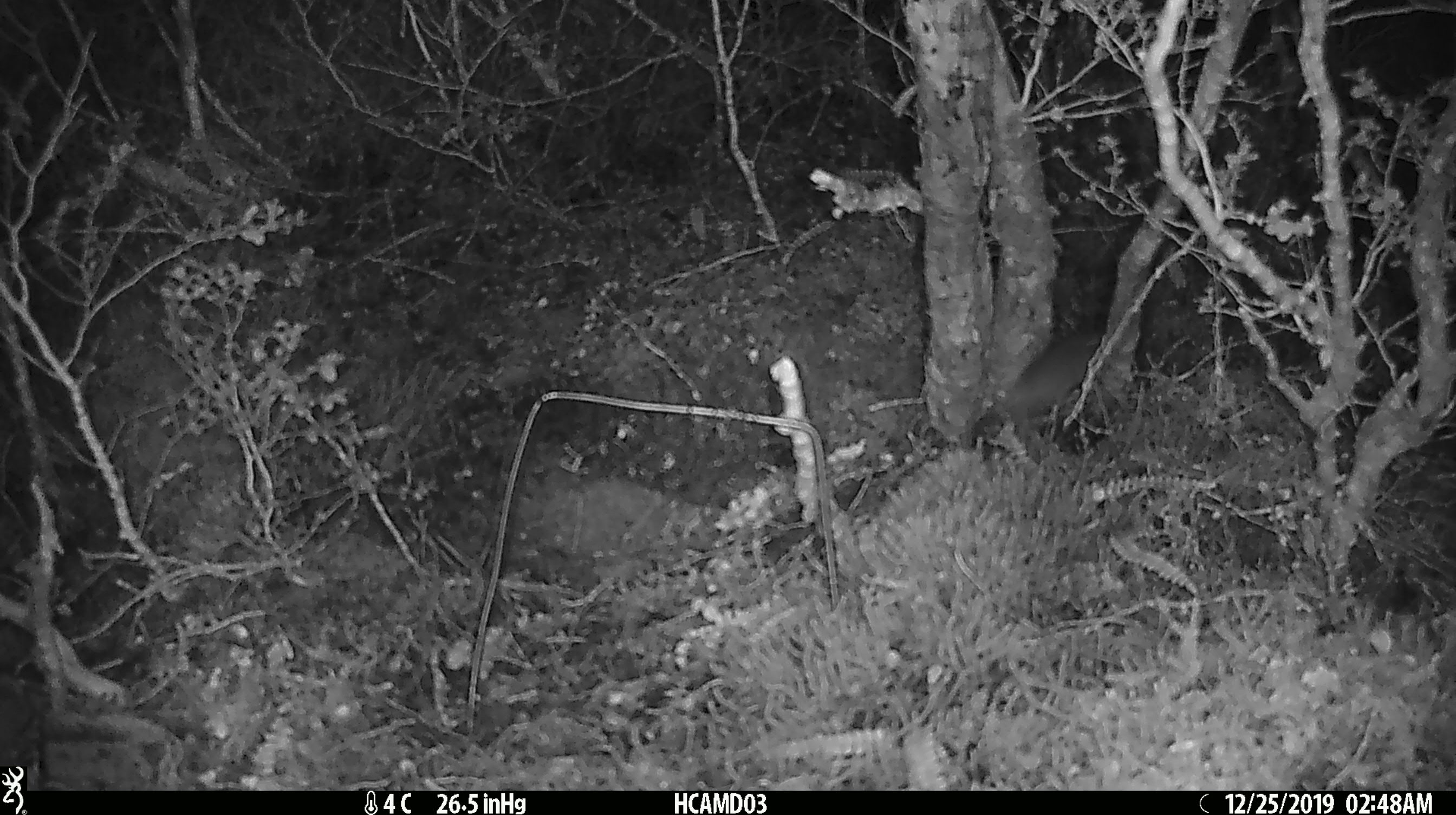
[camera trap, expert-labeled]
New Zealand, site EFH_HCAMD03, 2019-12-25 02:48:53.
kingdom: Animalia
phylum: Chordata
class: Mammalia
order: Rodentia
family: Muridae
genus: Mus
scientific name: Mus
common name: mouse